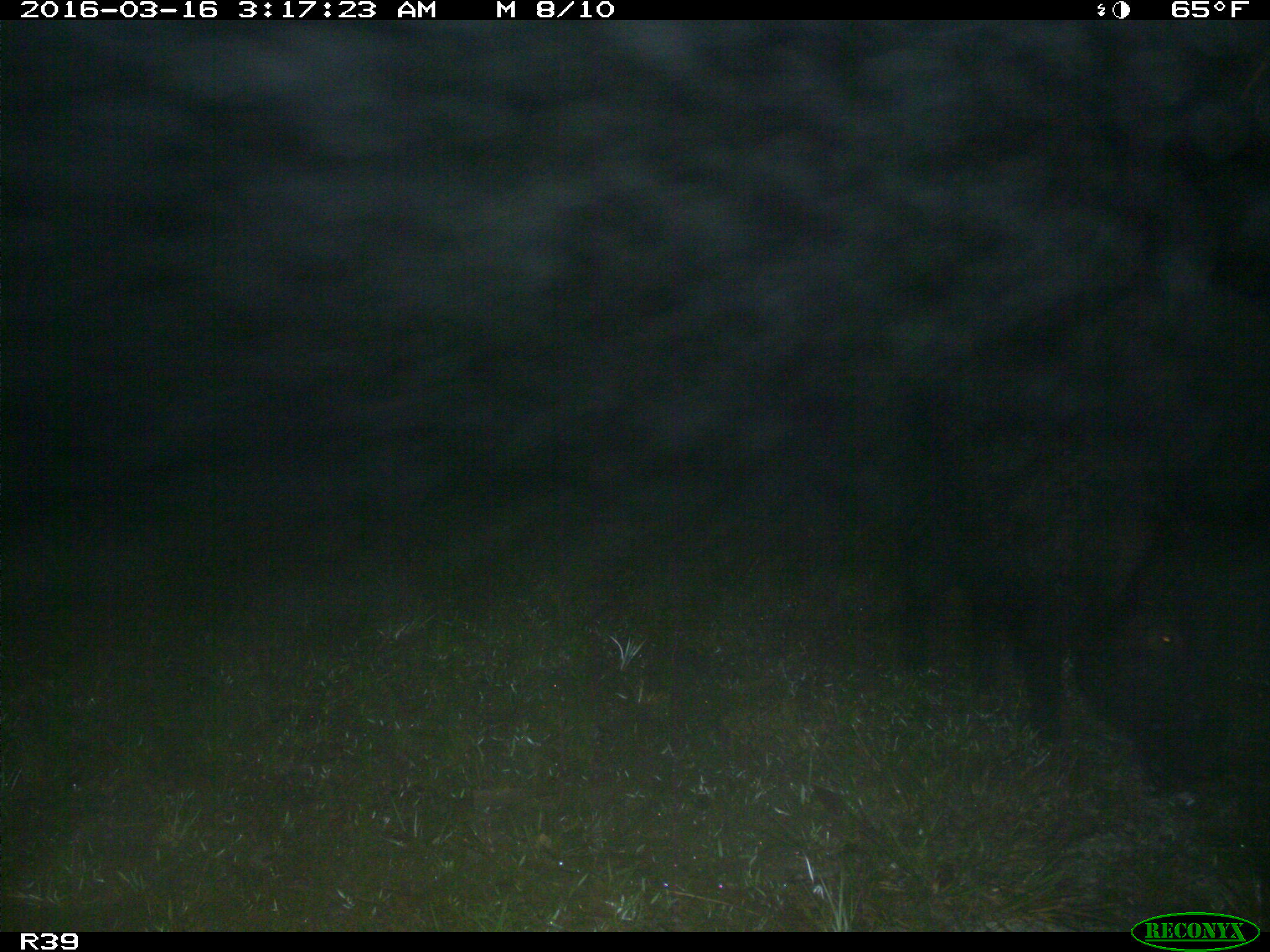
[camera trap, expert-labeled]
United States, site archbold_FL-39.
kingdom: Animalia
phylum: Chordata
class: Mammalia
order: Artiodactyla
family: Suidae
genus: Sus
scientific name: Sus scrofa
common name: wild boar